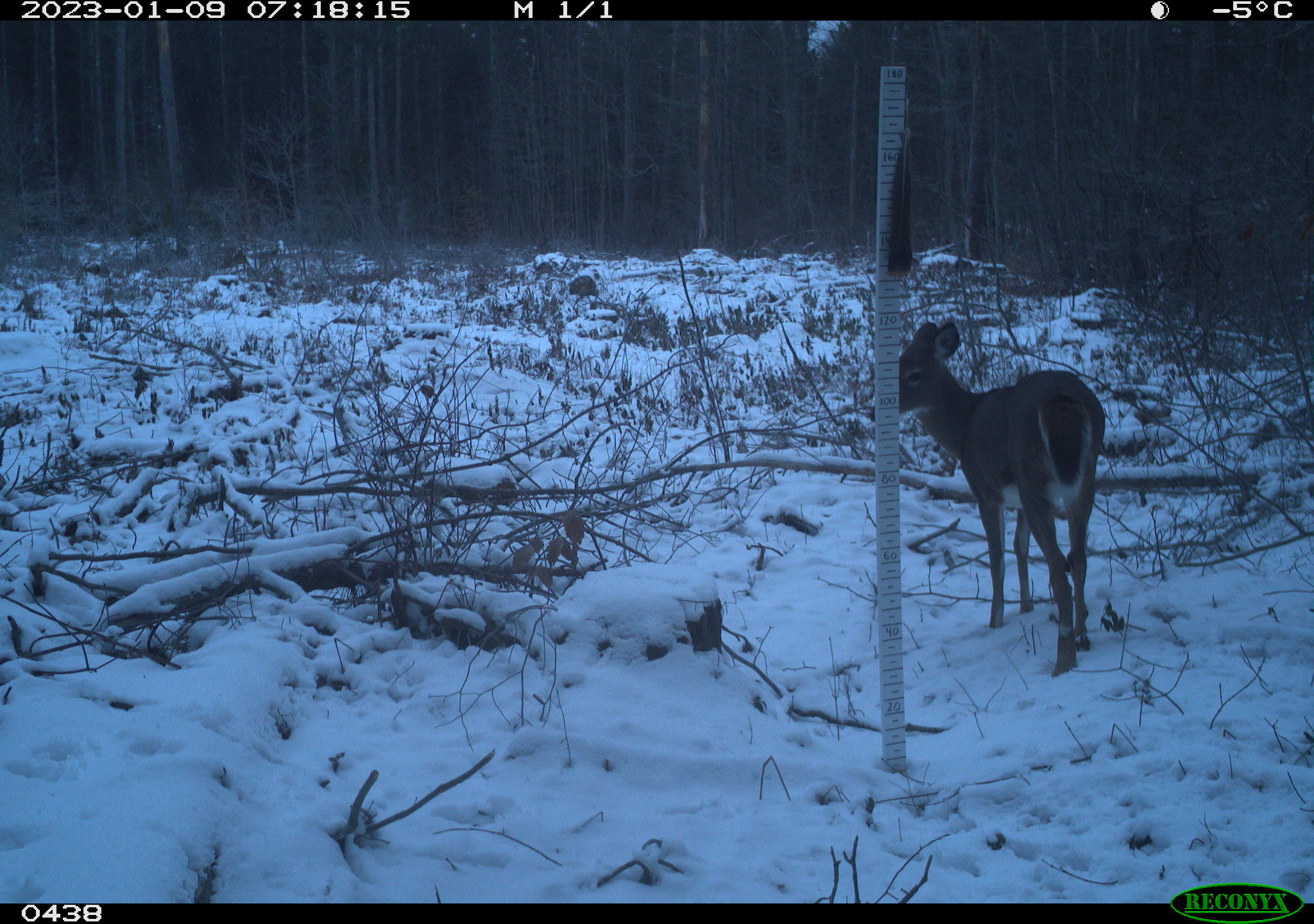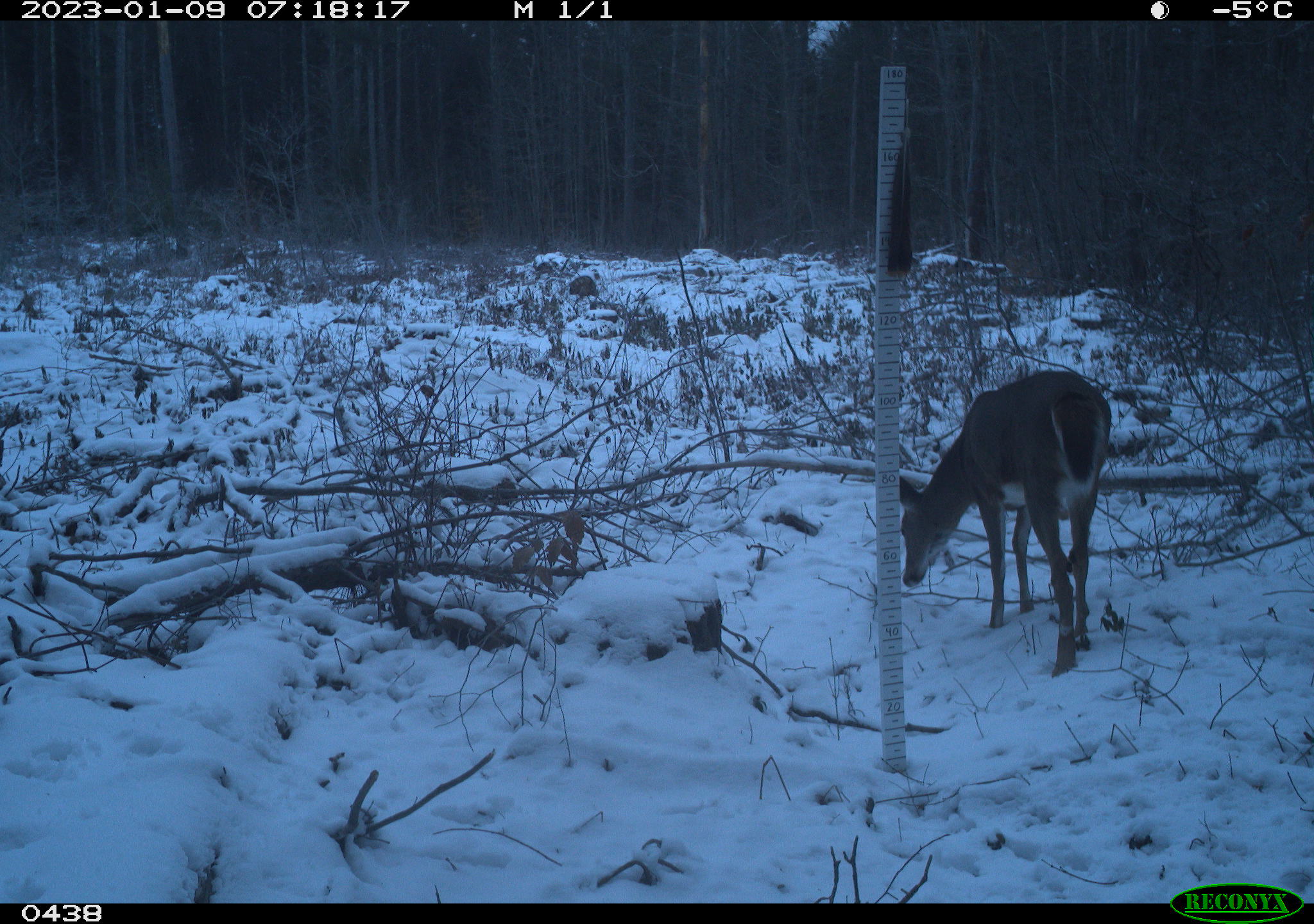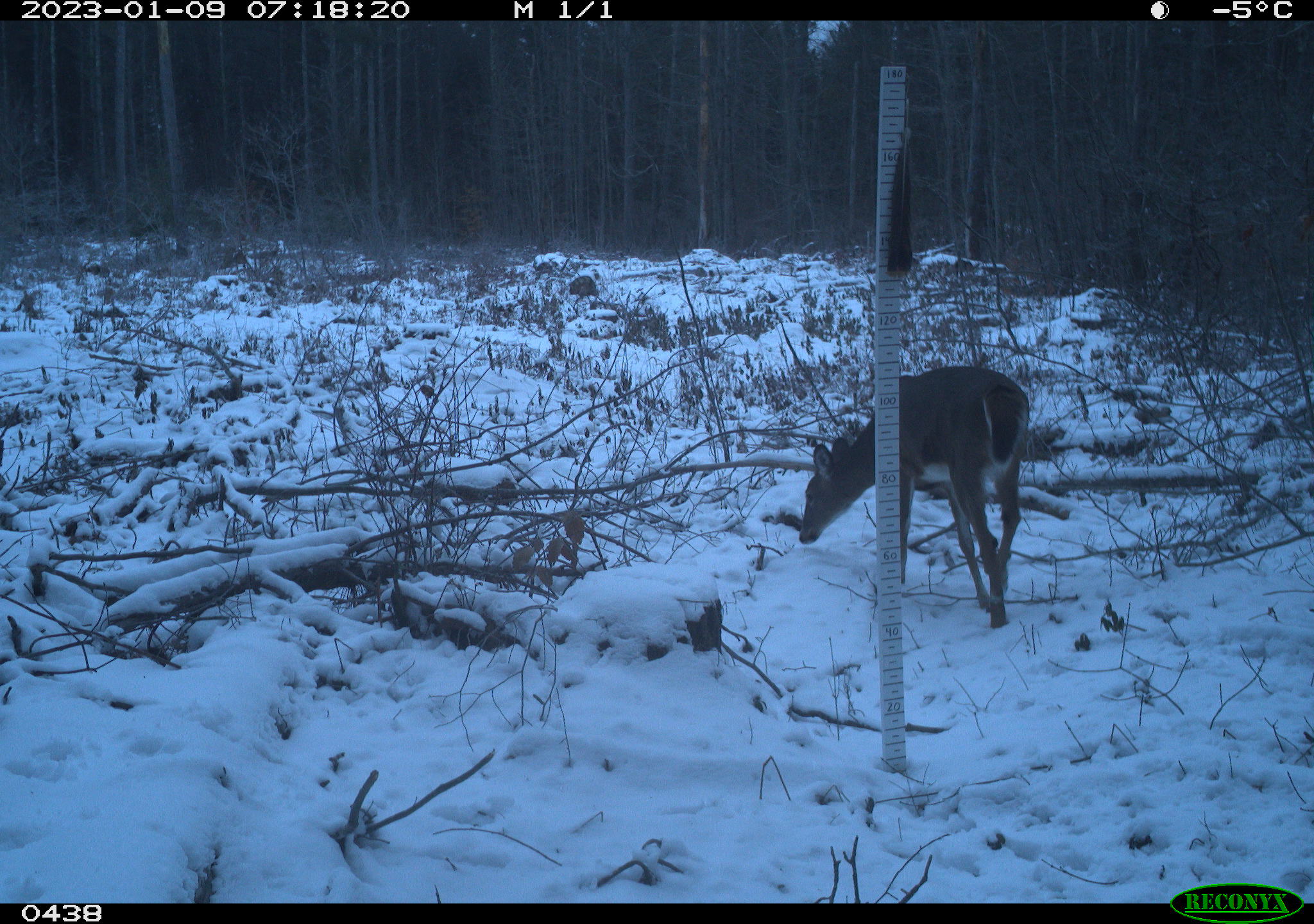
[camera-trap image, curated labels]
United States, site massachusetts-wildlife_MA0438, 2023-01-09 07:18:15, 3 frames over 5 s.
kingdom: Animalia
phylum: Chordata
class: Mammalia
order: Artiodactyla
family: Cervidae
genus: Odocoileus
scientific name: Odocoileus virginianus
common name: white-tailed deer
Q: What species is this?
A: White-tailed deer (Odocoileus virginianus).